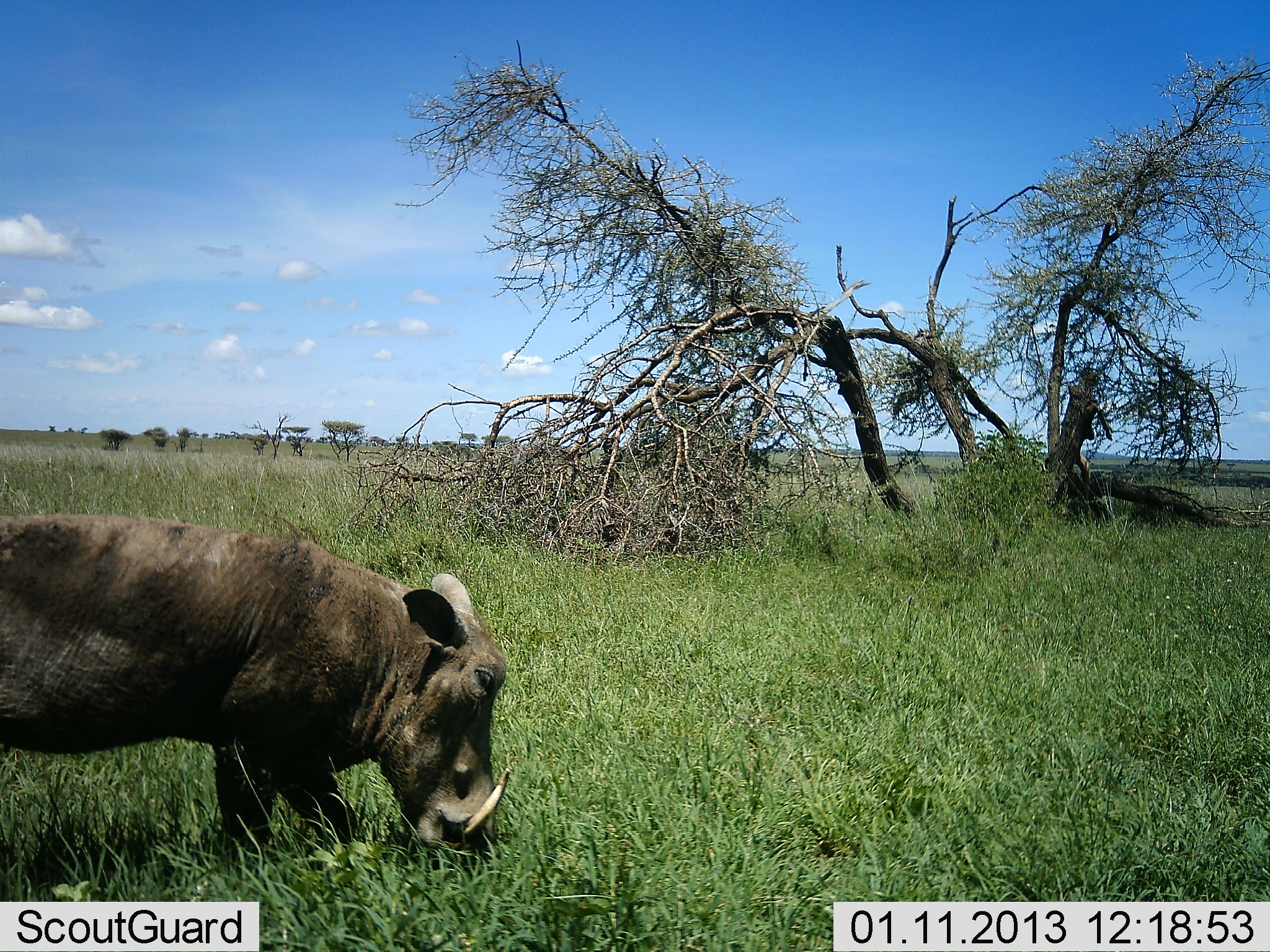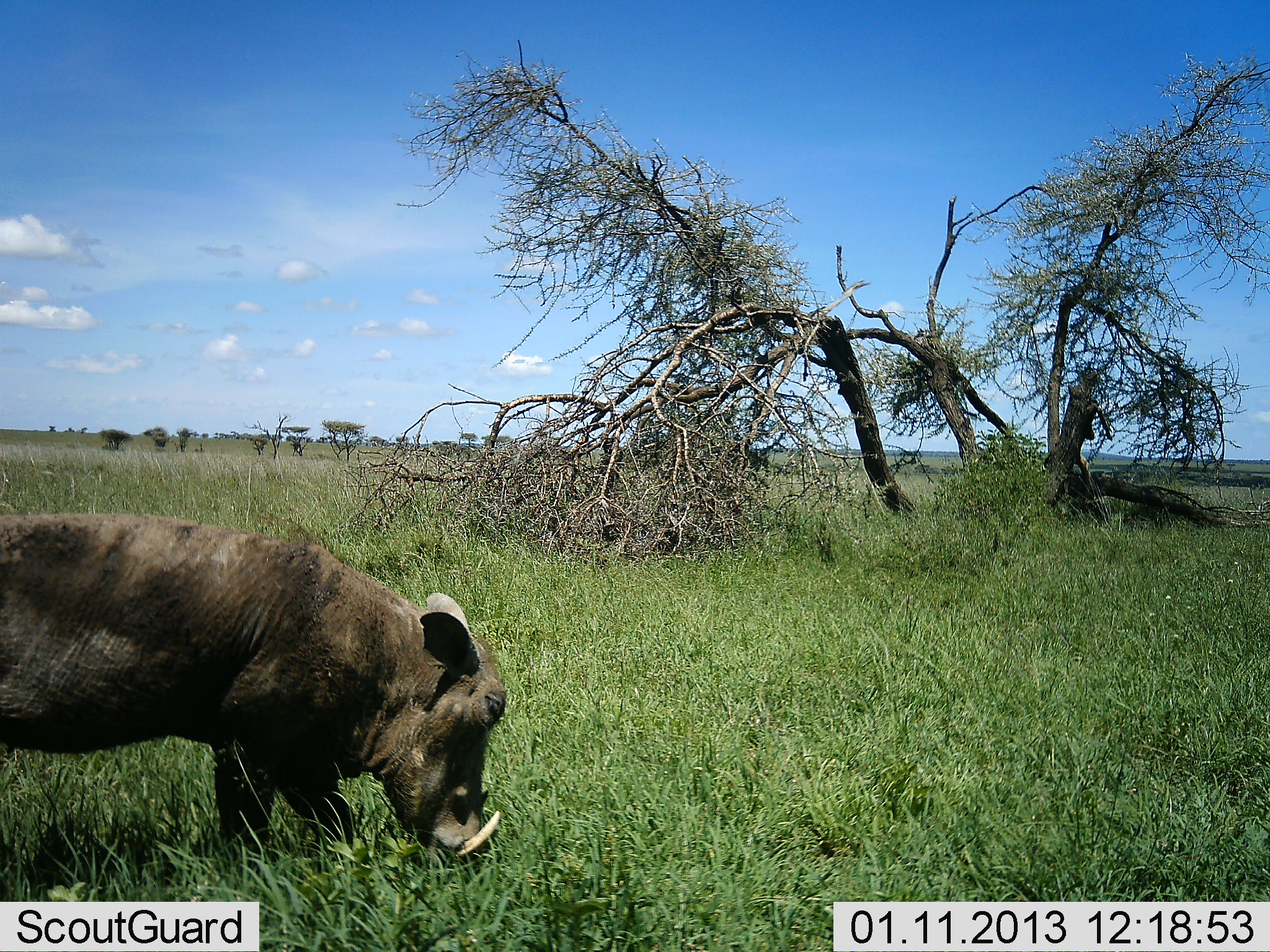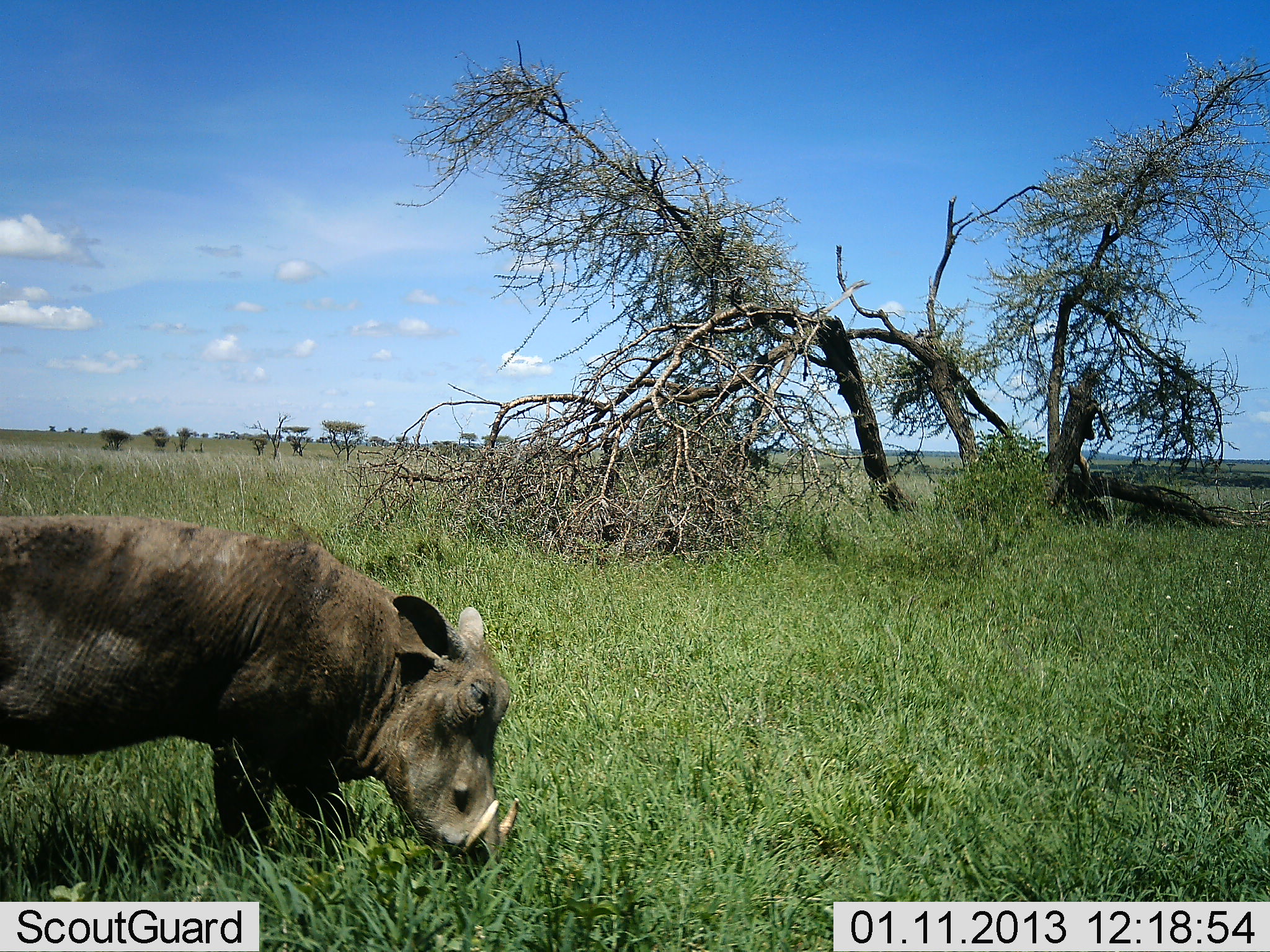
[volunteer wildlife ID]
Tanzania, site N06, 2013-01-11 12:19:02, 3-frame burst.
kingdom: Animalia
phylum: Chordata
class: Mammalia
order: Artiodactyla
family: Suidae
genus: Phacochoerus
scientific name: Phacochoerus africanus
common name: warthog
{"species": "warthog (Phacochoerus africanus)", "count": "1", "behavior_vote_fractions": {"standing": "22%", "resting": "0%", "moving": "8%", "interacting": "0%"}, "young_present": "0%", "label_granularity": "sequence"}